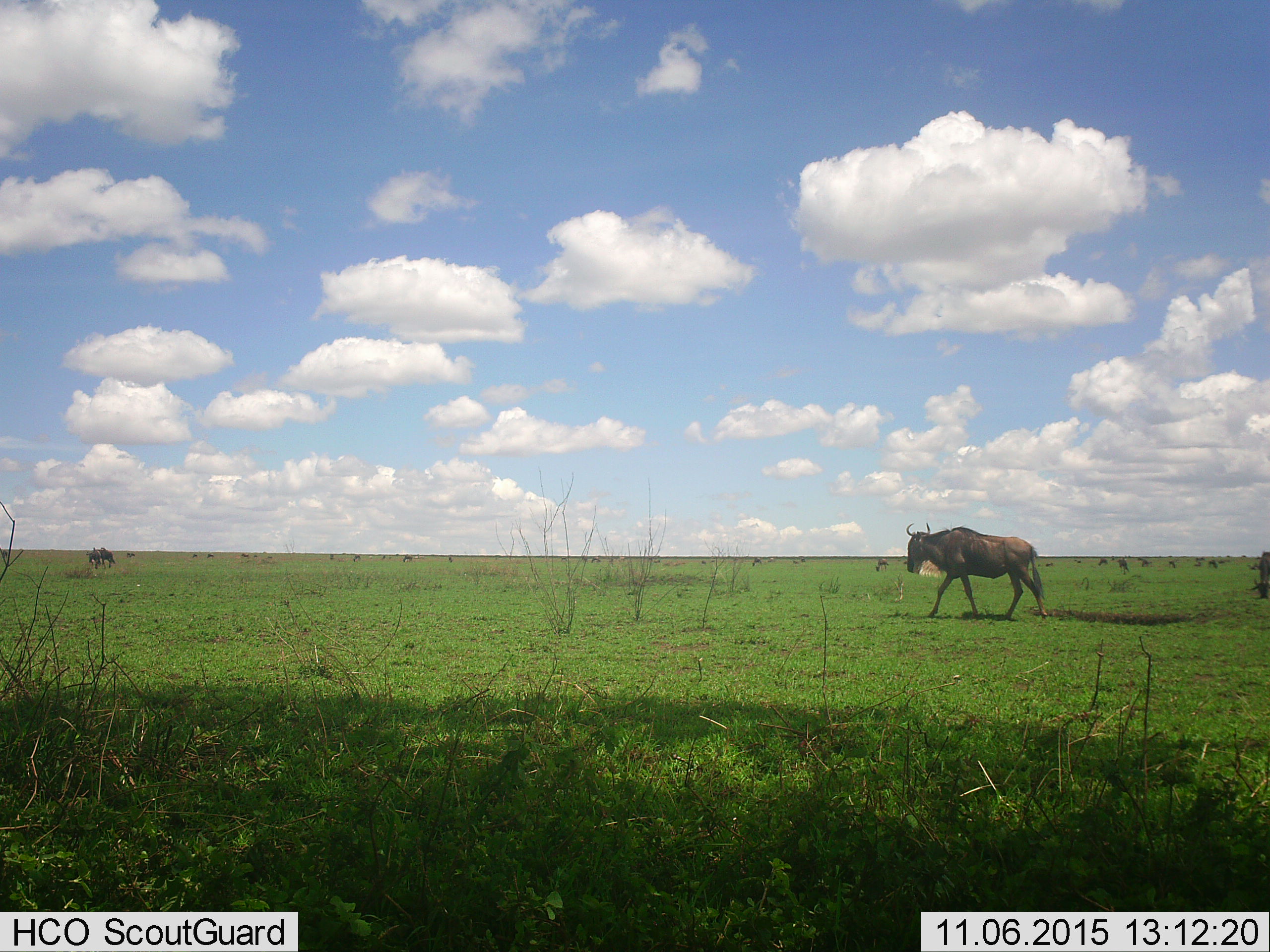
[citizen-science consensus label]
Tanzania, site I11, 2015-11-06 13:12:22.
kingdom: Animalia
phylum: Chordata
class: Mammalia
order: Artiodactyla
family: Bovidae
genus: Connochaetes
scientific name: Connochaetes taurinus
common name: blue wildebeest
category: wildebeest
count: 11-50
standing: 50%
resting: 0%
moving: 88%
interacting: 0%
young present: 0%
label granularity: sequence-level